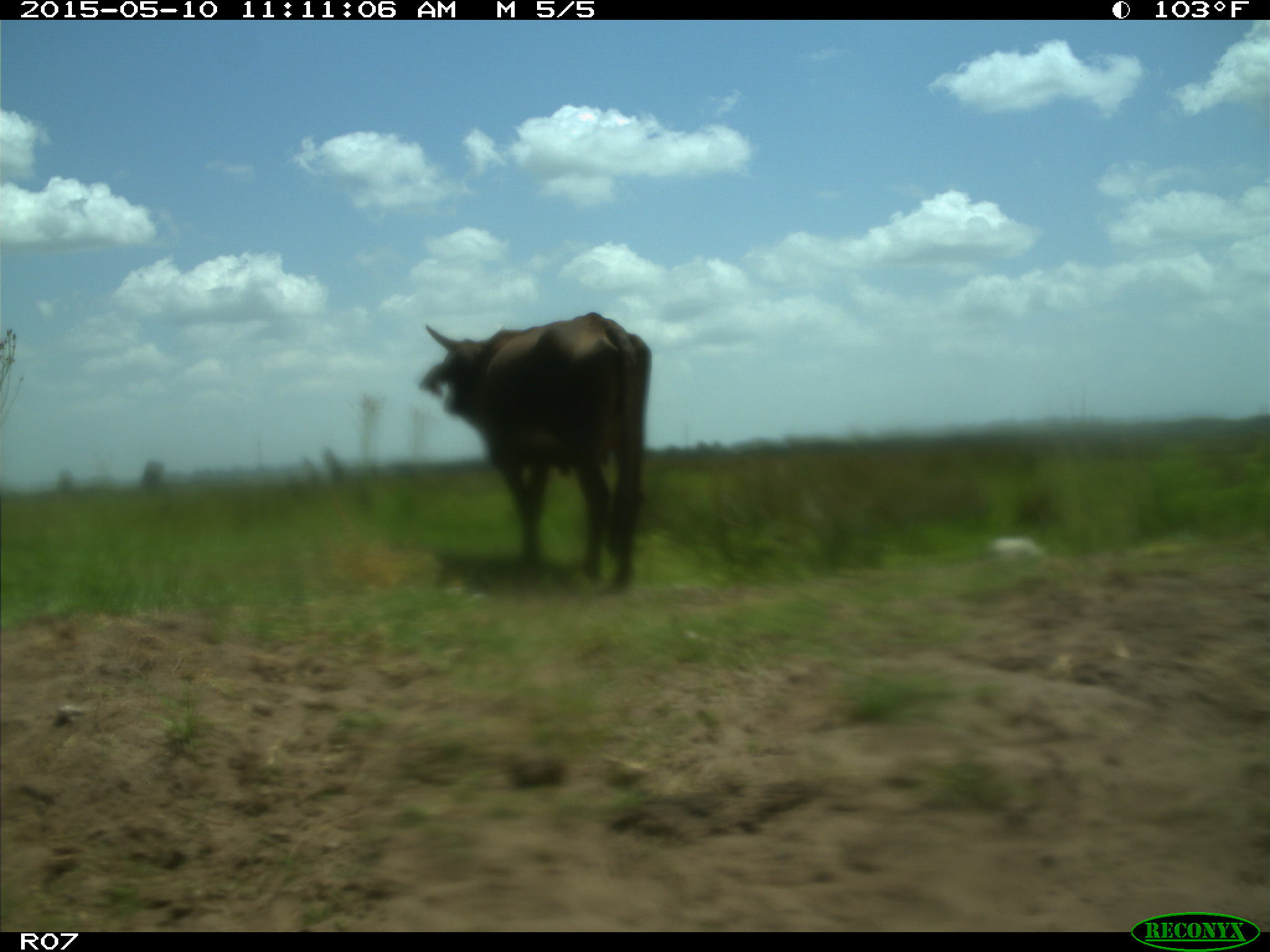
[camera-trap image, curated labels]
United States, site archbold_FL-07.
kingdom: Animalia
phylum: Chordata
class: Mammalia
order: Artiodactyla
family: Bovidae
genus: Bos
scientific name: Bos taurus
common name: domestic cow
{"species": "Bos taurus (domestic cow)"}